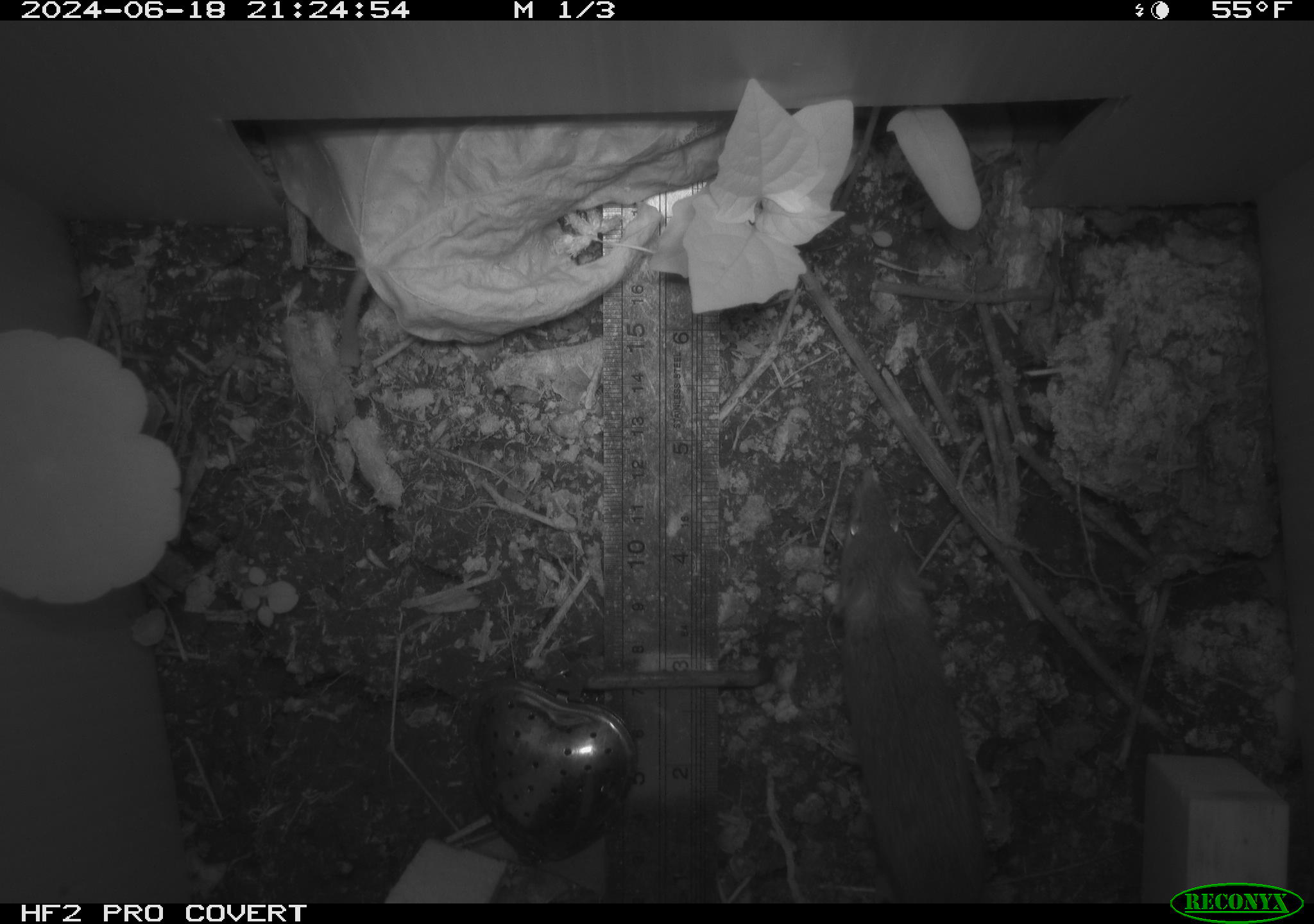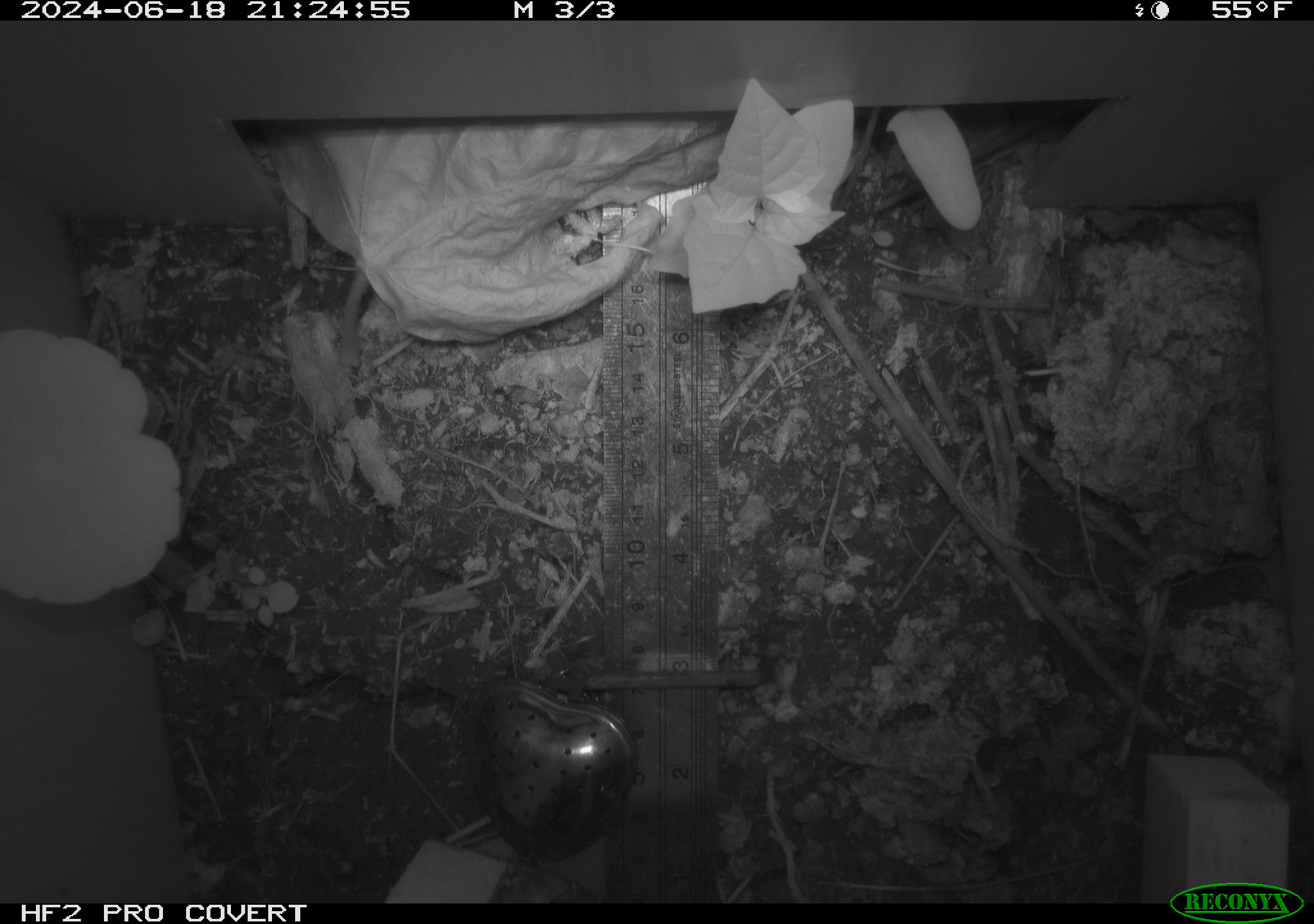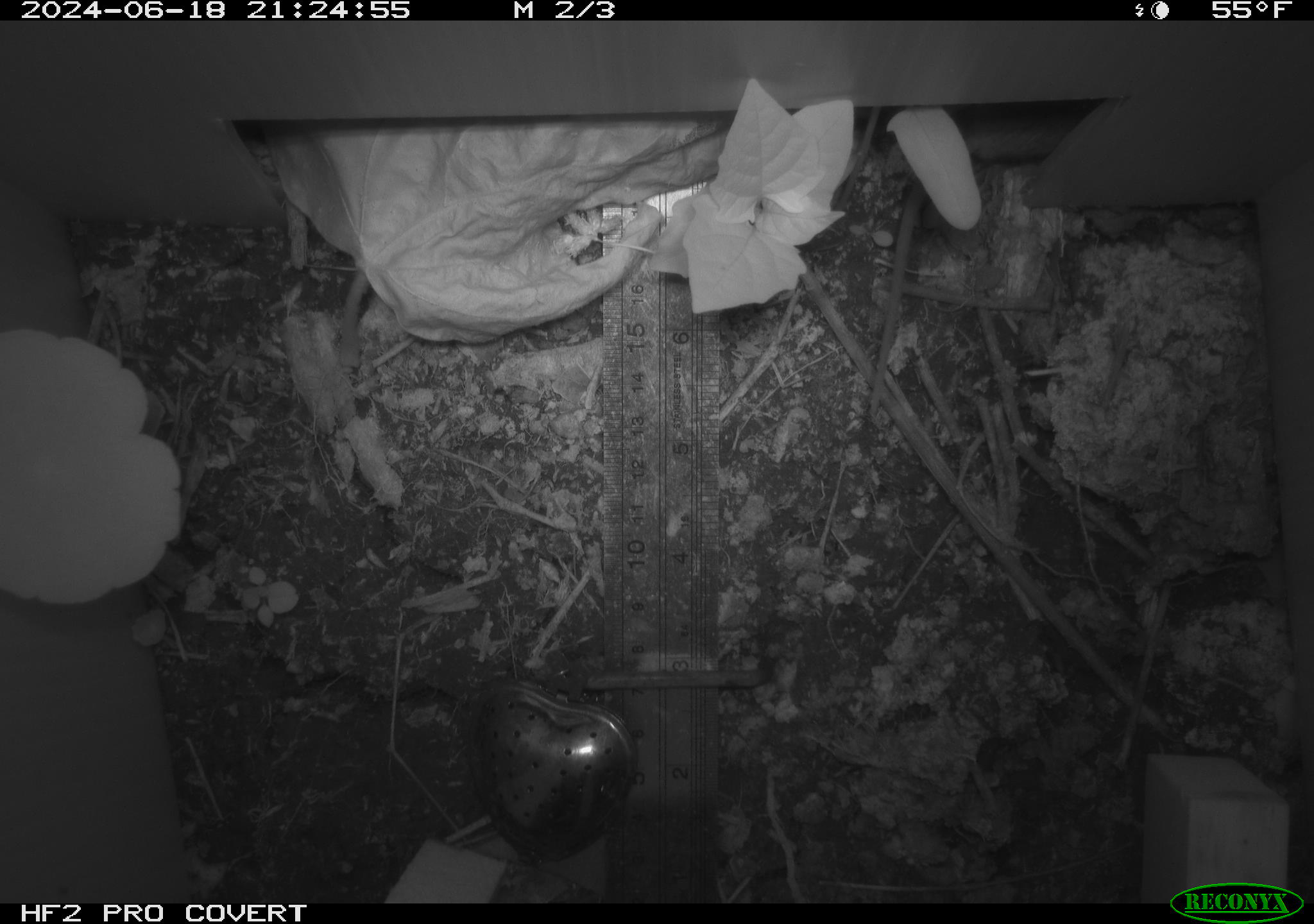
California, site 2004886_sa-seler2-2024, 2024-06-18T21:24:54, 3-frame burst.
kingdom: Animalia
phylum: Chordata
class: Mammalia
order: Rodentia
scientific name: Rodentia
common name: mouse species